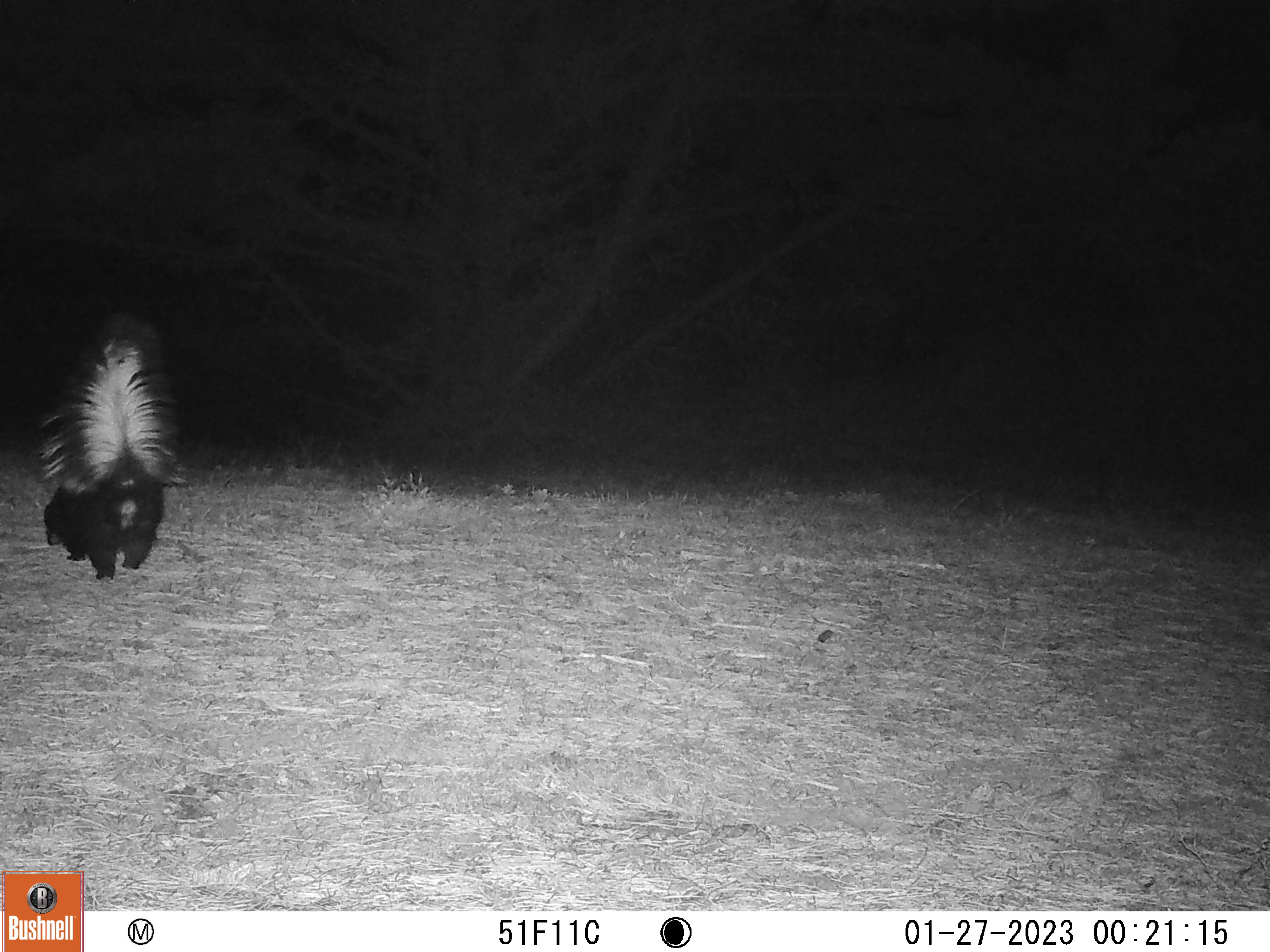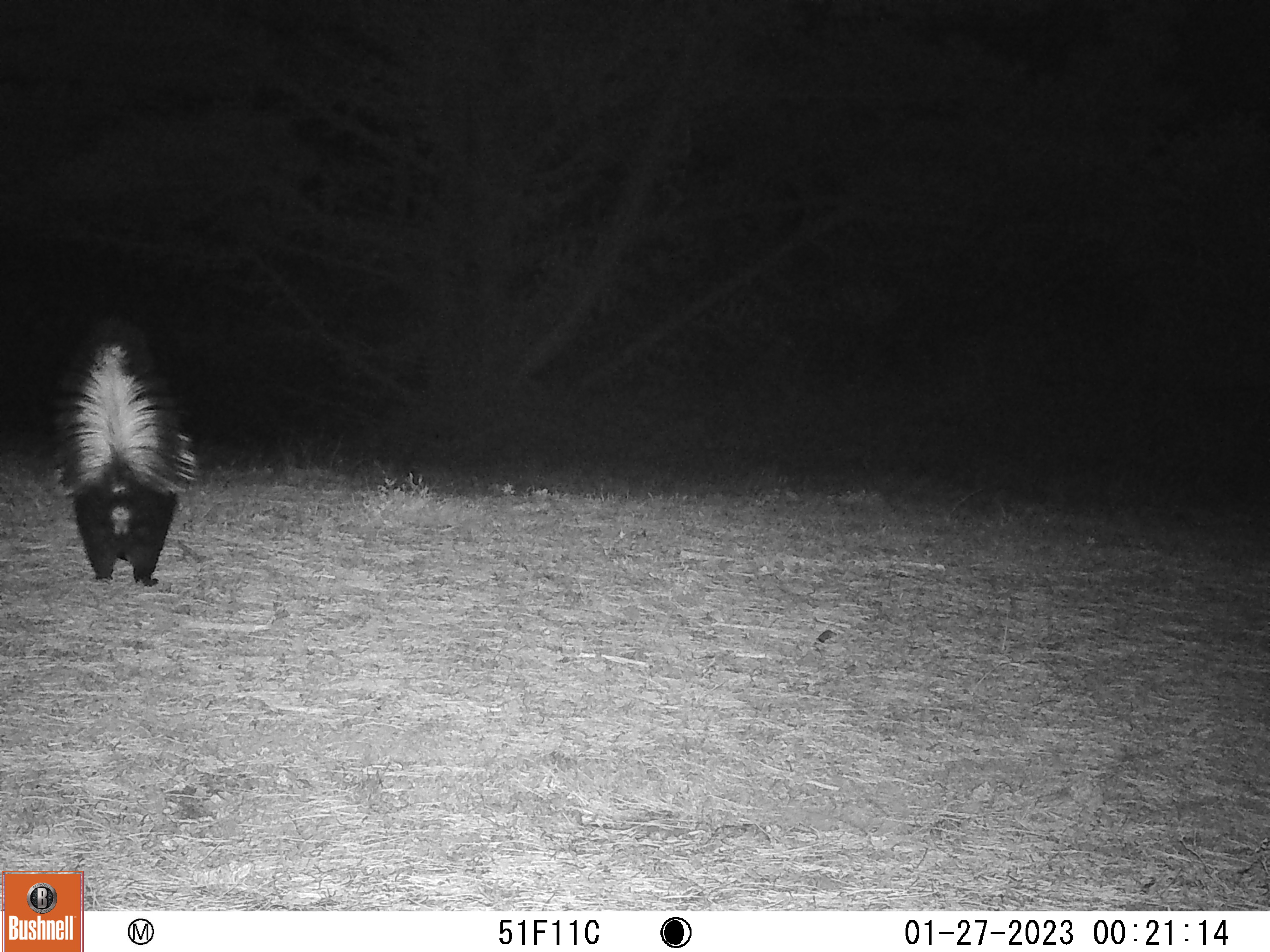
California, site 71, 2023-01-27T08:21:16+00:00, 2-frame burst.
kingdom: Animalia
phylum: Chordata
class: Mammalia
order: Carnivora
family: Mephitidae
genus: Mephitis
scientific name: Mephitis mephitis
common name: striped skunk